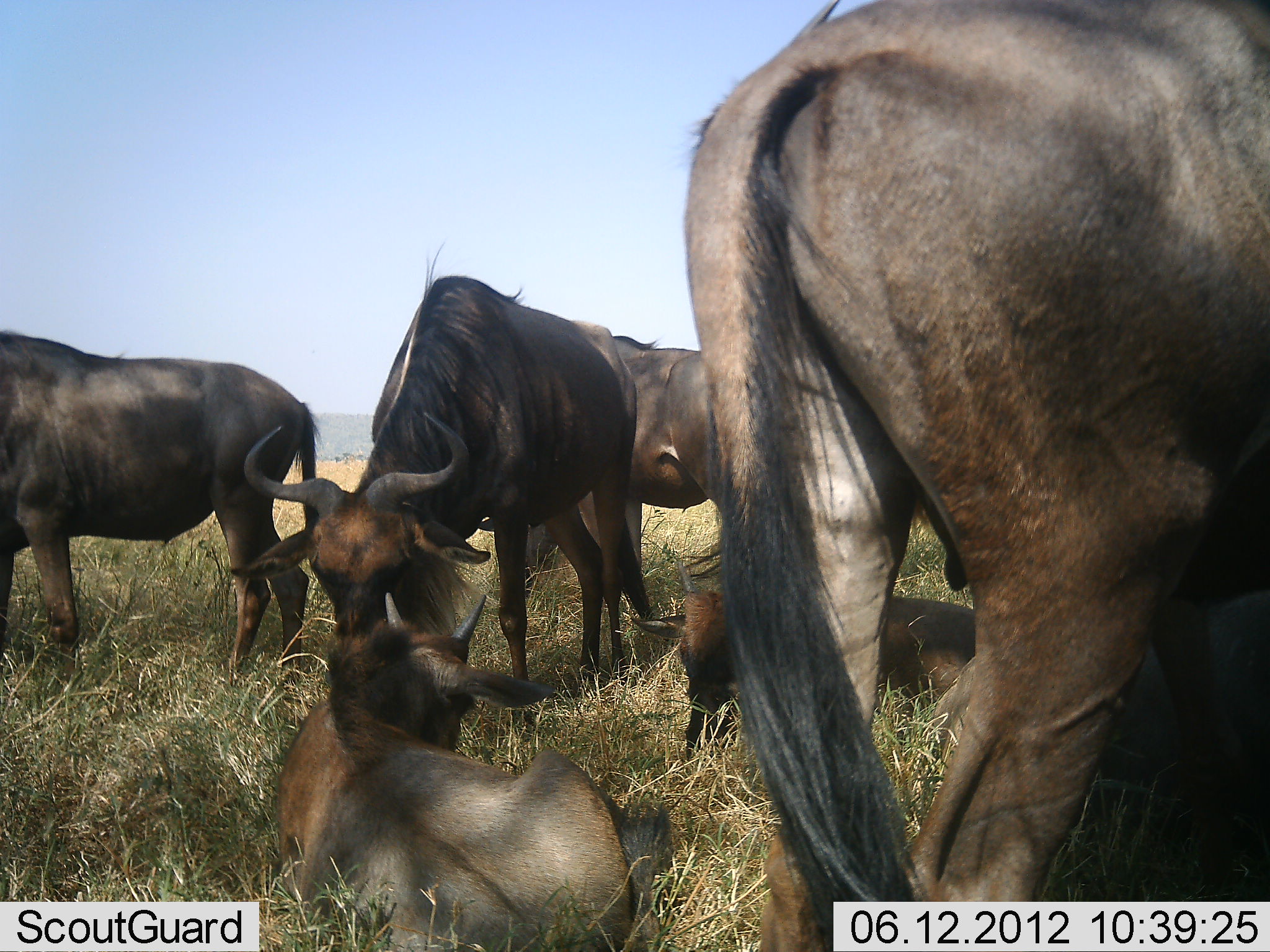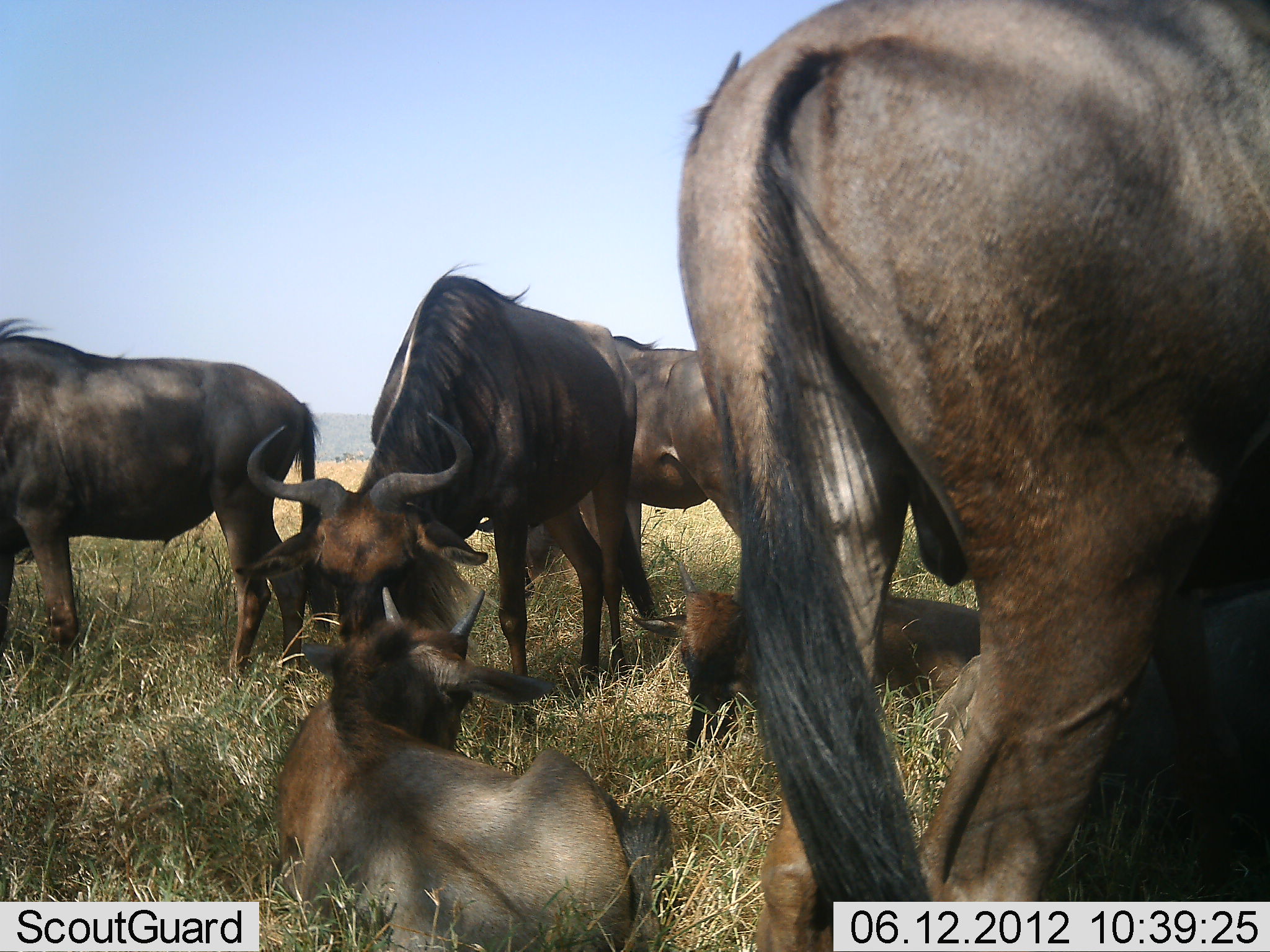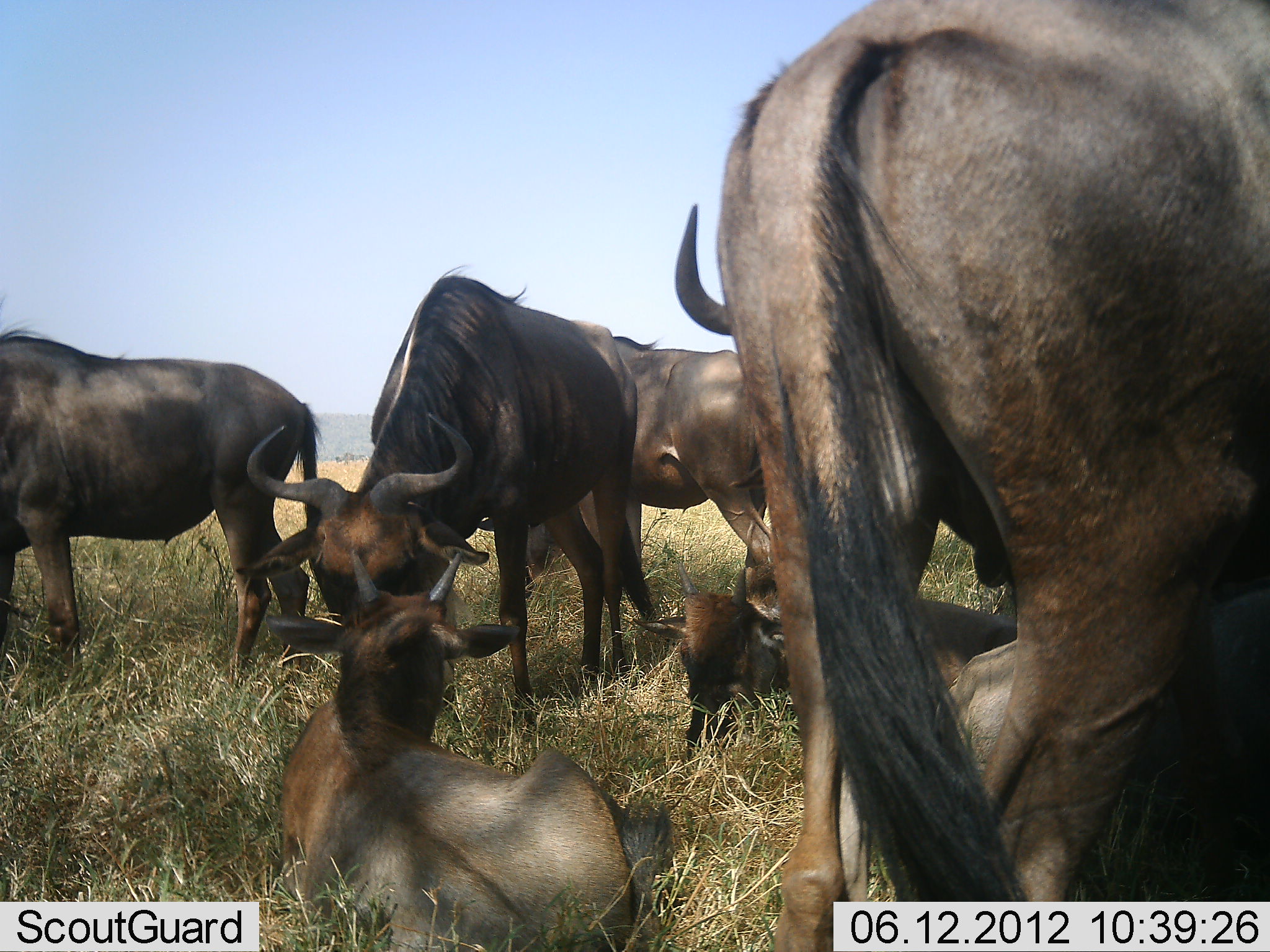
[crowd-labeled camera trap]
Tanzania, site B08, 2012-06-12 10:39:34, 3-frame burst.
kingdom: Animalia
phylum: Chordata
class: Mammalia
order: Artiodactyla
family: Bovidae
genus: Connochaetes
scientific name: Connochaetes taurinus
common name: blue wildebeest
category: wildebeest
Wildebeest (blue wildebeest) (Connochaetes taurinus), count 7. Behavior (volunteer vote fractions): standing 60%, resting 90%, moving 0%, interacting 10%. Young present (vote fraction): 60%. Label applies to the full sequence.